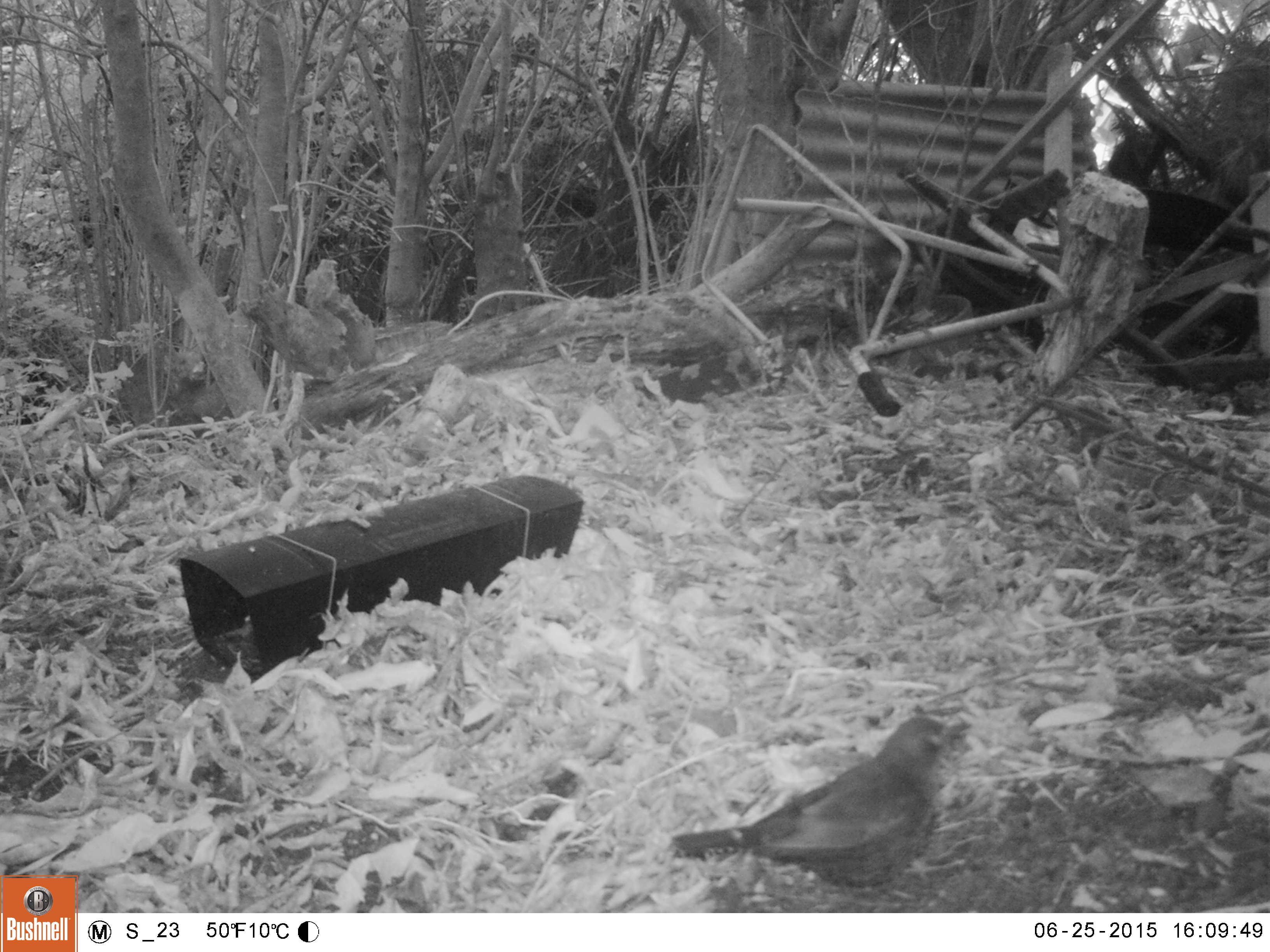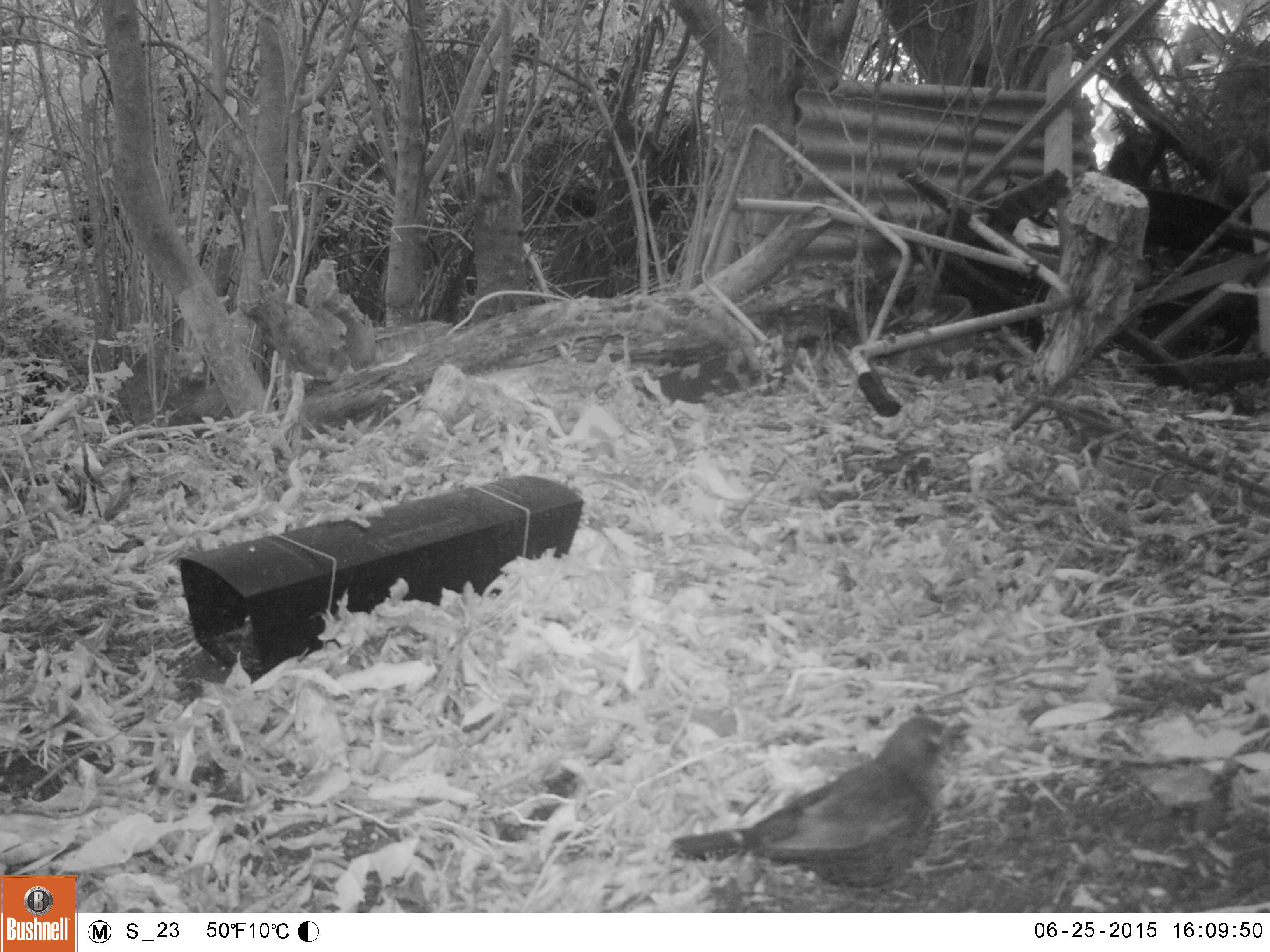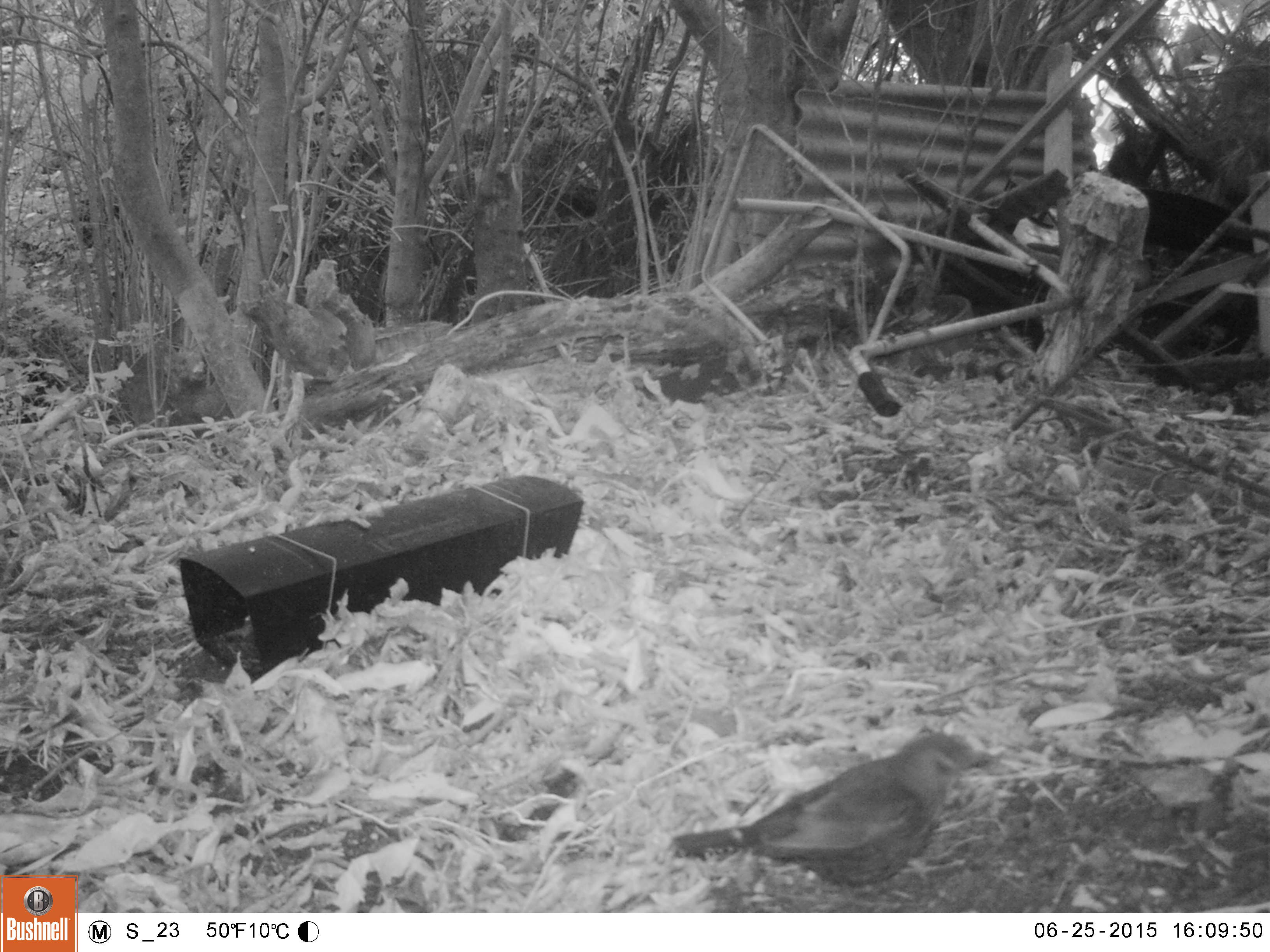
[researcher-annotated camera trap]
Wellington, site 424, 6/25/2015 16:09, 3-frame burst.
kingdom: Animalia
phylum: Chordata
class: Aves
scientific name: Aves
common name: bird